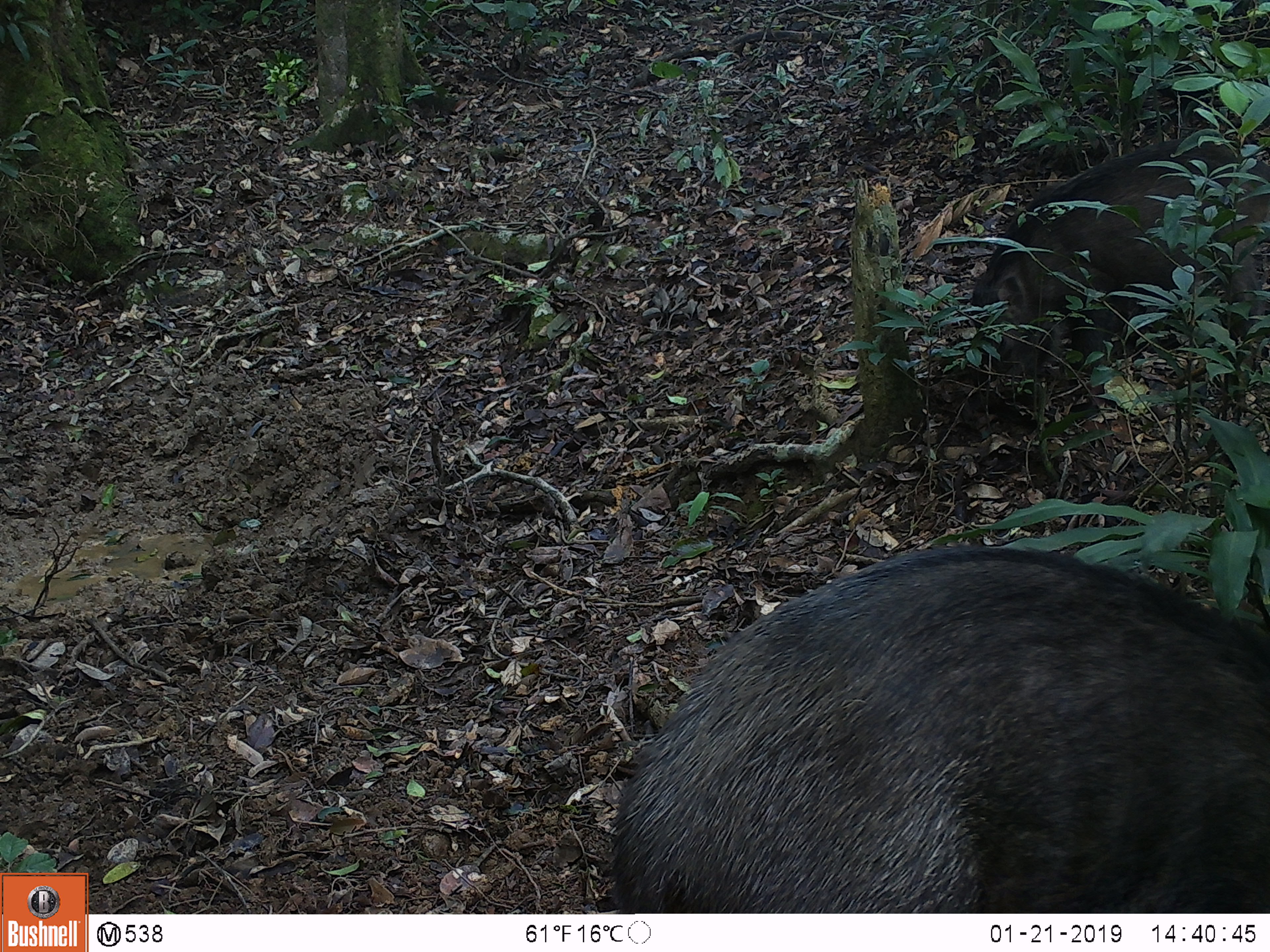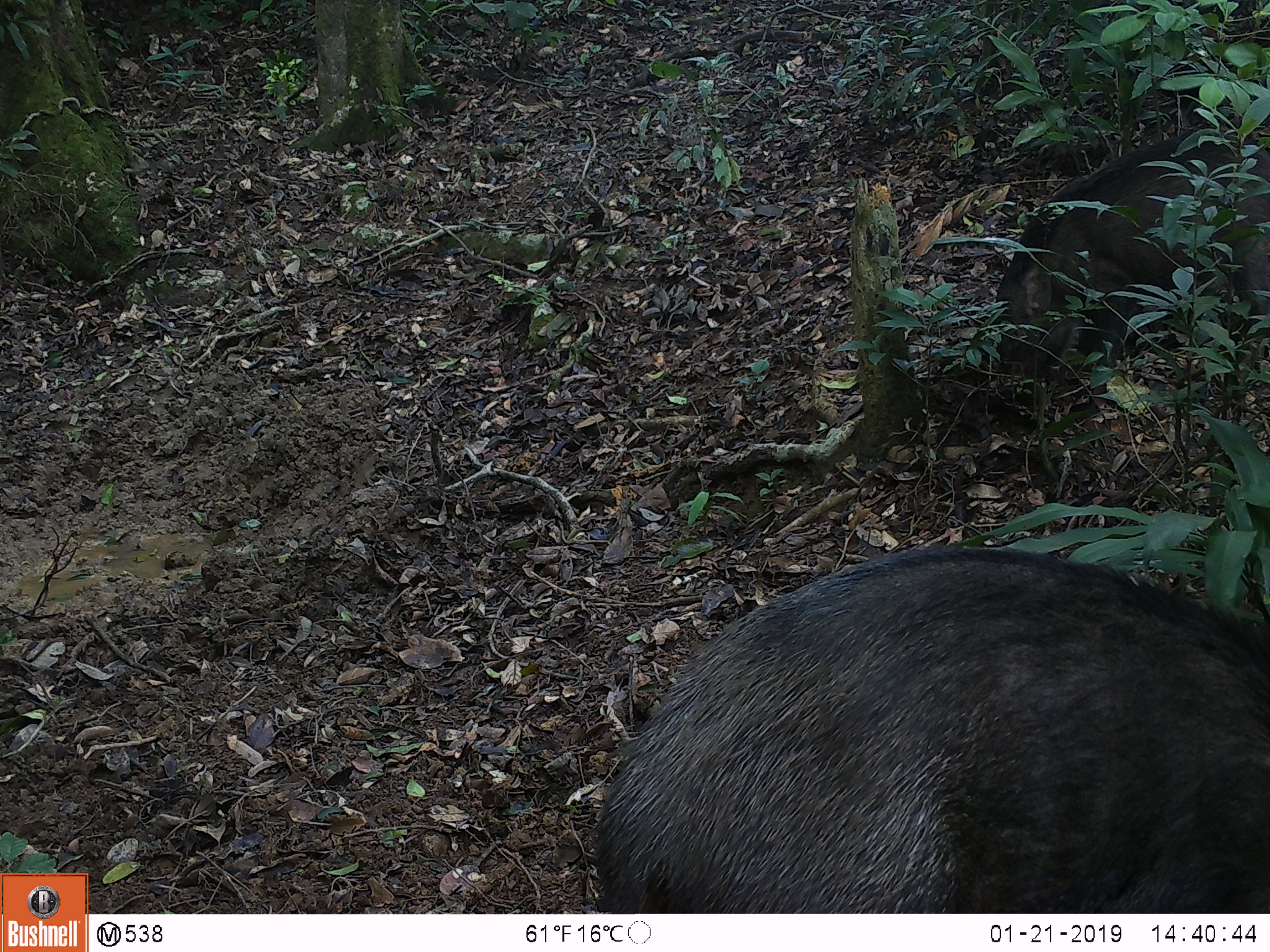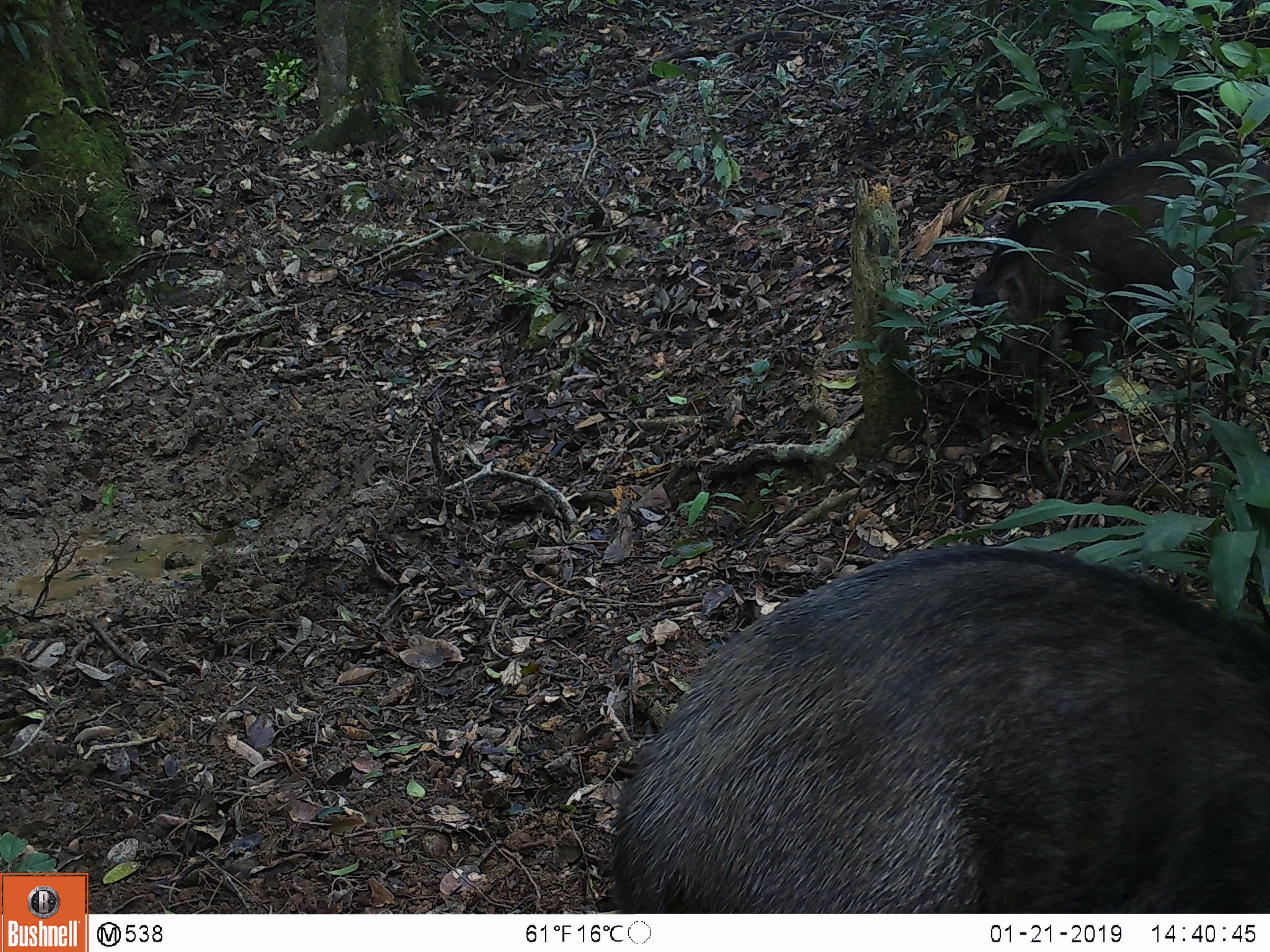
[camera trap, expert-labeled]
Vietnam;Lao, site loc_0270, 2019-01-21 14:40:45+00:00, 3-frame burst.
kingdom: Animalia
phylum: Chordata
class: Aves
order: Galliformes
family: Phasianidae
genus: Gallus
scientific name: Gallus gallus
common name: red junglefowl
Red junglefowl (Gallus gallus). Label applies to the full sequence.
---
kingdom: Animalia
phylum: Chordata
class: Mammalia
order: Artiodactyla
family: Suidae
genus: Sus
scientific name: Sus scrofa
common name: eurasian wild pig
Eurasian wild pig (Sus scrofa). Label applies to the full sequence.